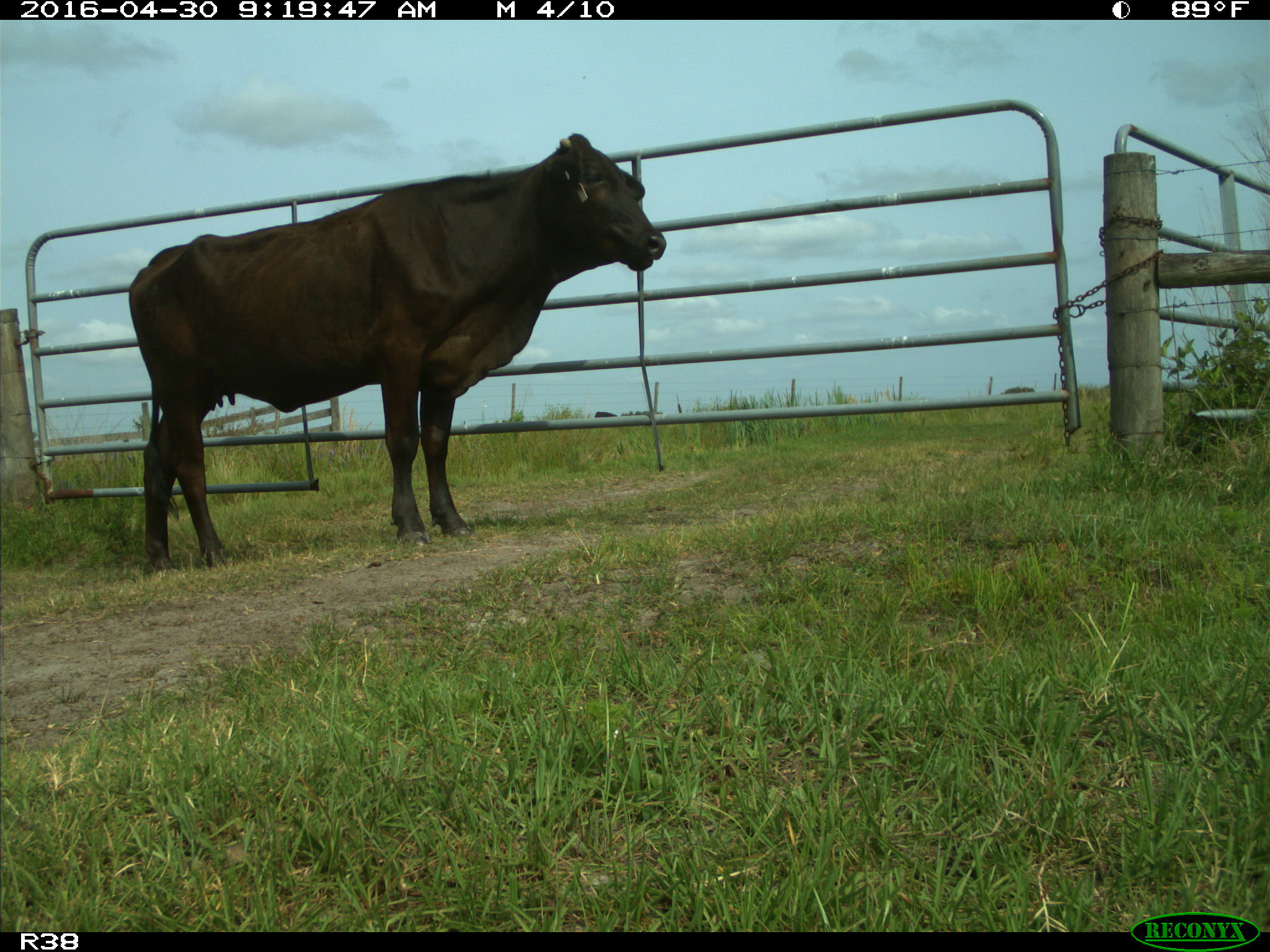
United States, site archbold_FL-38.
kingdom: Animalia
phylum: Chordata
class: Mammalia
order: Artiodactyla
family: Bovidae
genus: Bos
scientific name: Bos taurus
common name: domestic cow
Bos taurus (domestic cow).